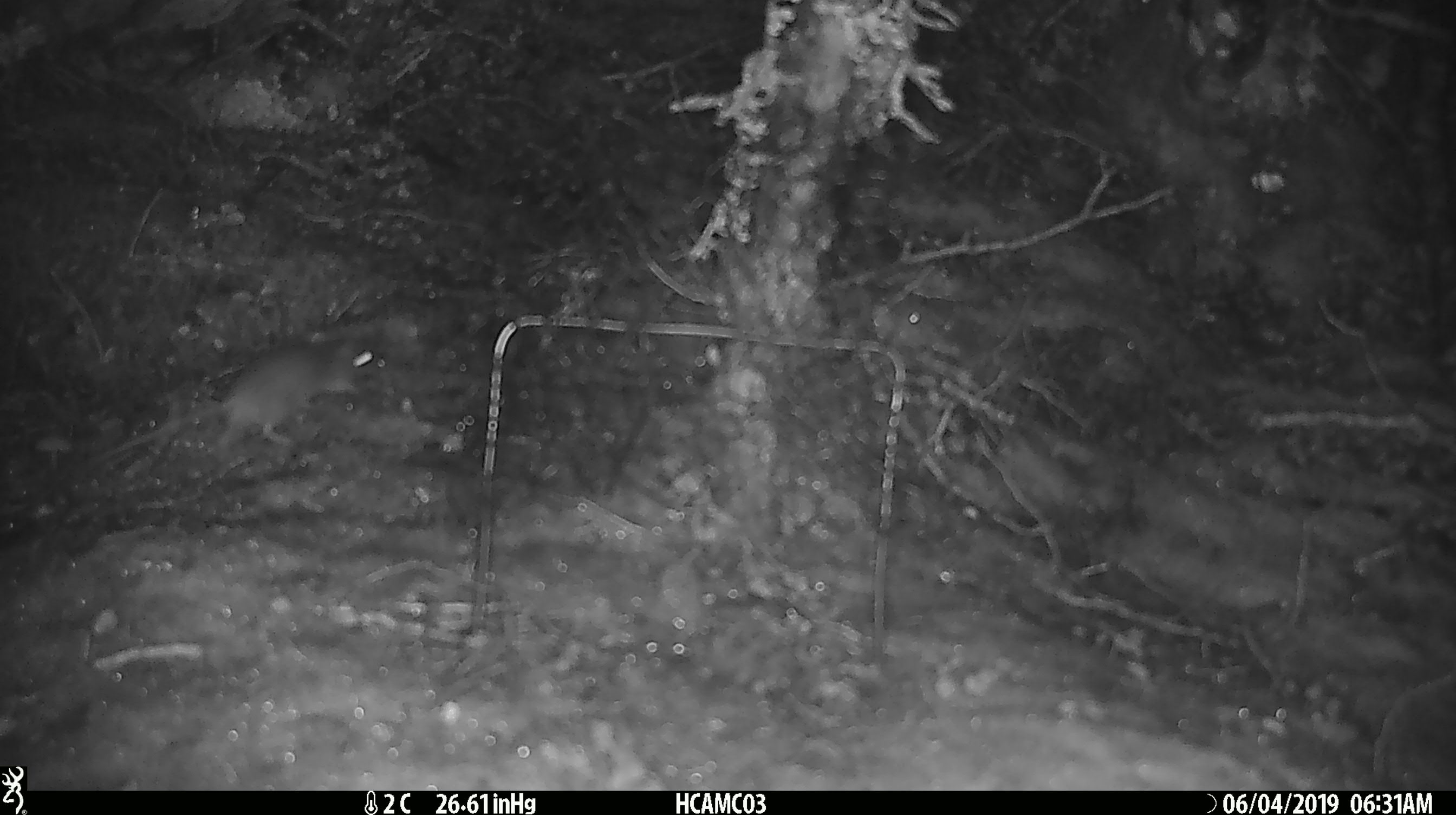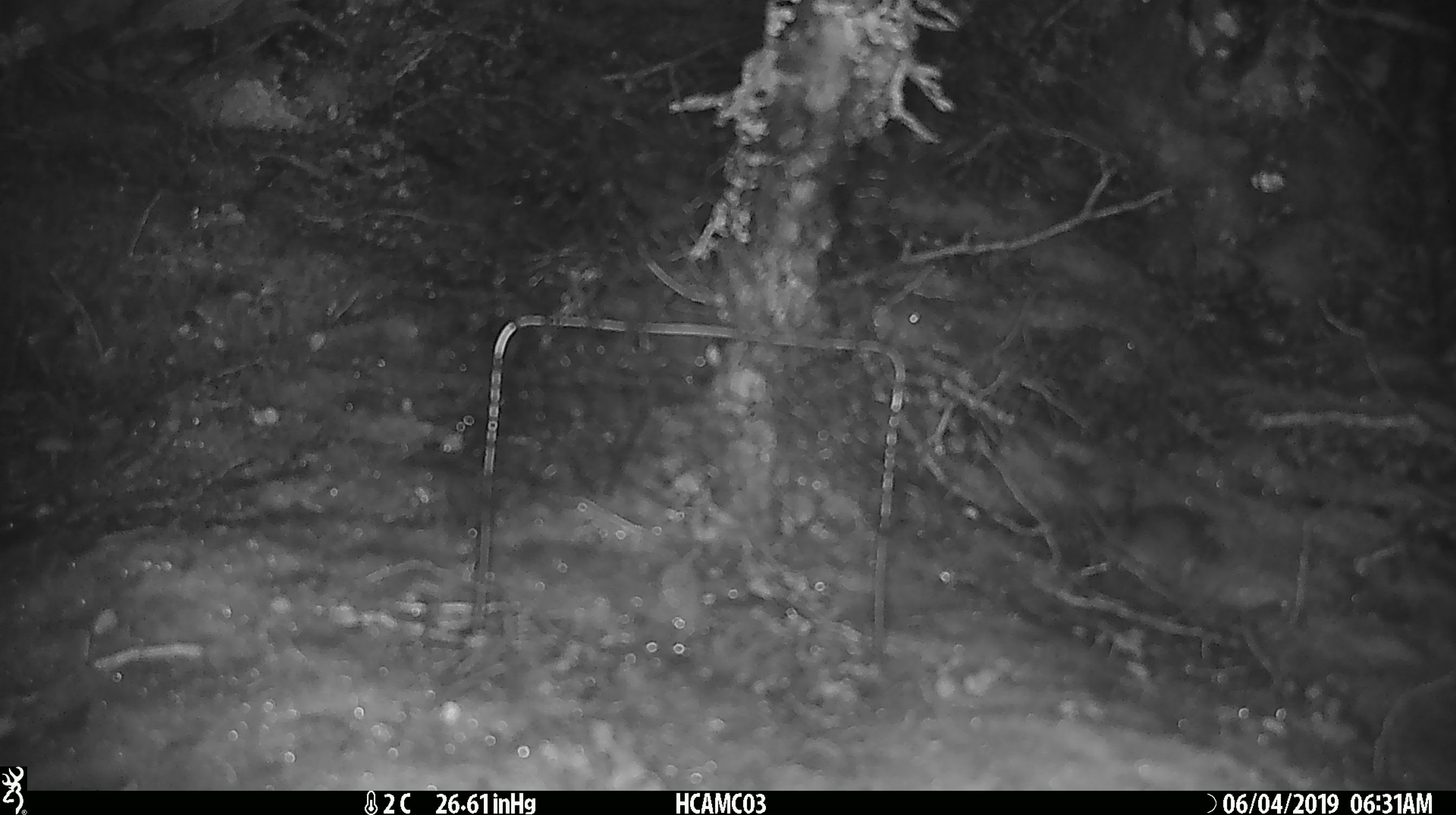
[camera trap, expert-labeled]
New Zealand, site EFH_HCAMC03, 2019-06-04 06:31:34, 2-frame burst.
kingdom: Animalia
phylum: Chordata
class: Mammalia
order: Rodentia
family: Muridae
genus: Mus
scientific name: Mus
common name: mouse